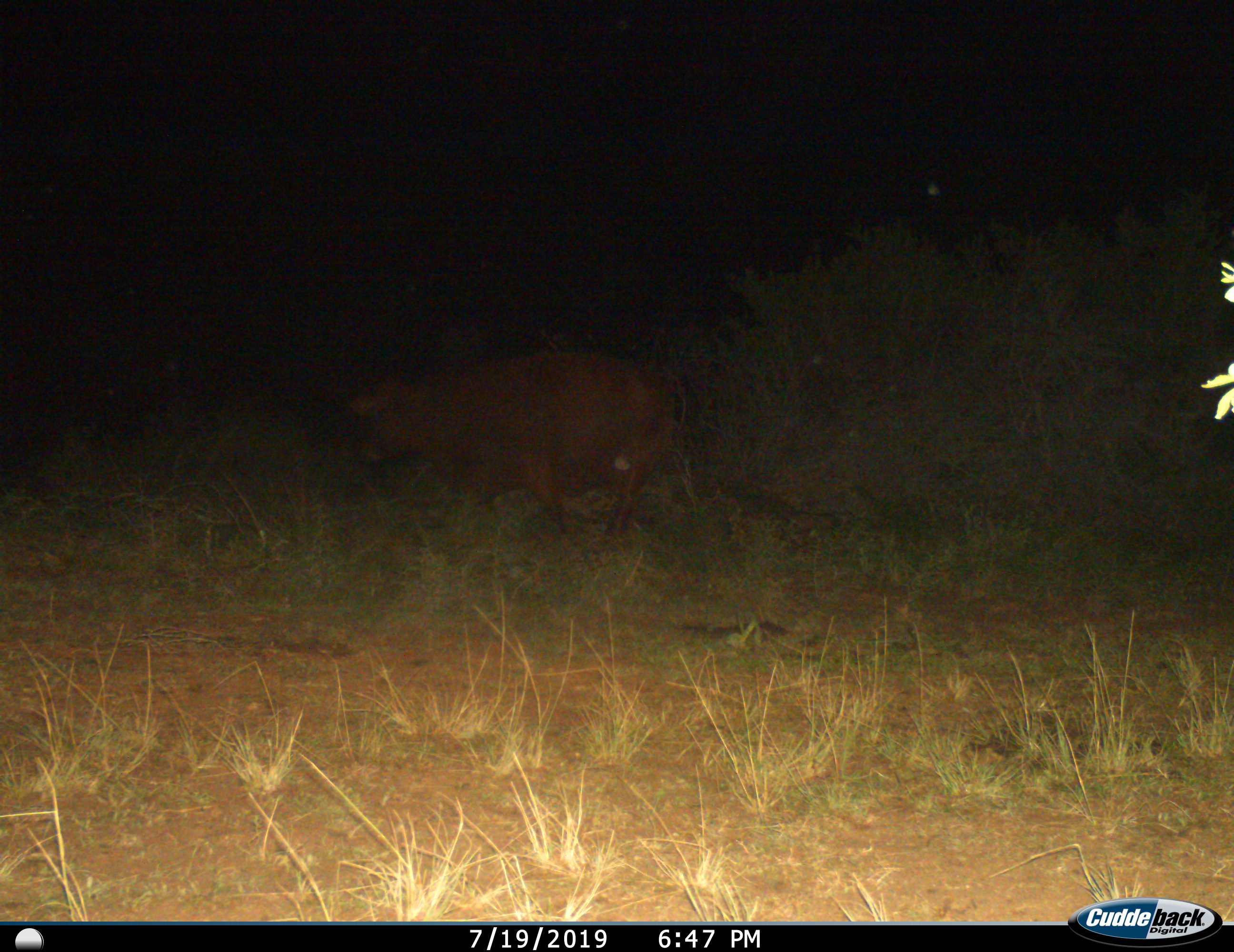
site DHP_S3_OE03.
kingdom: Animalia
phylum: Chordata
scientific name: Vertebrata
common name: domestic animal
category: domesticanimal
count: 1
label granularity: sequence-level